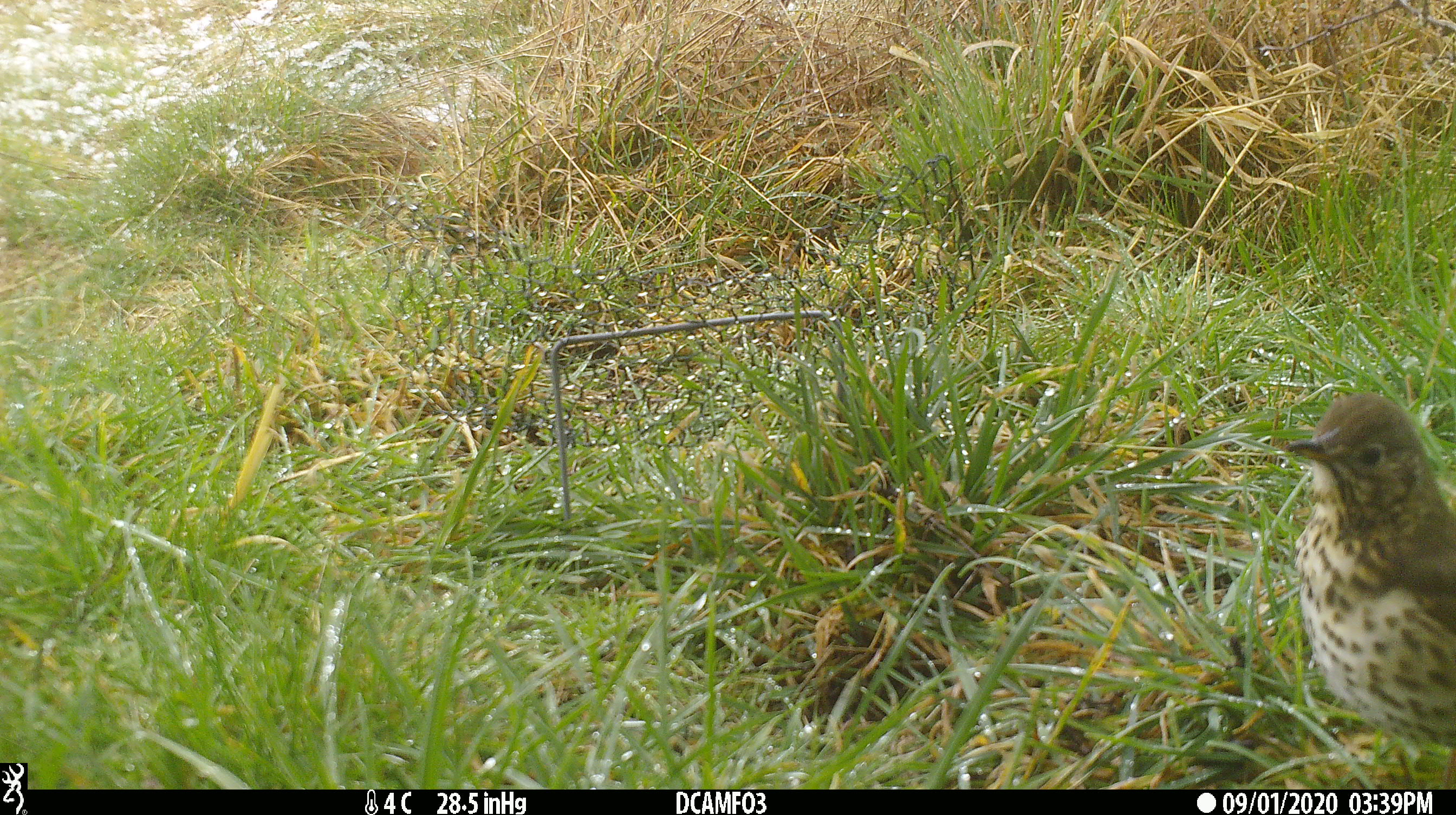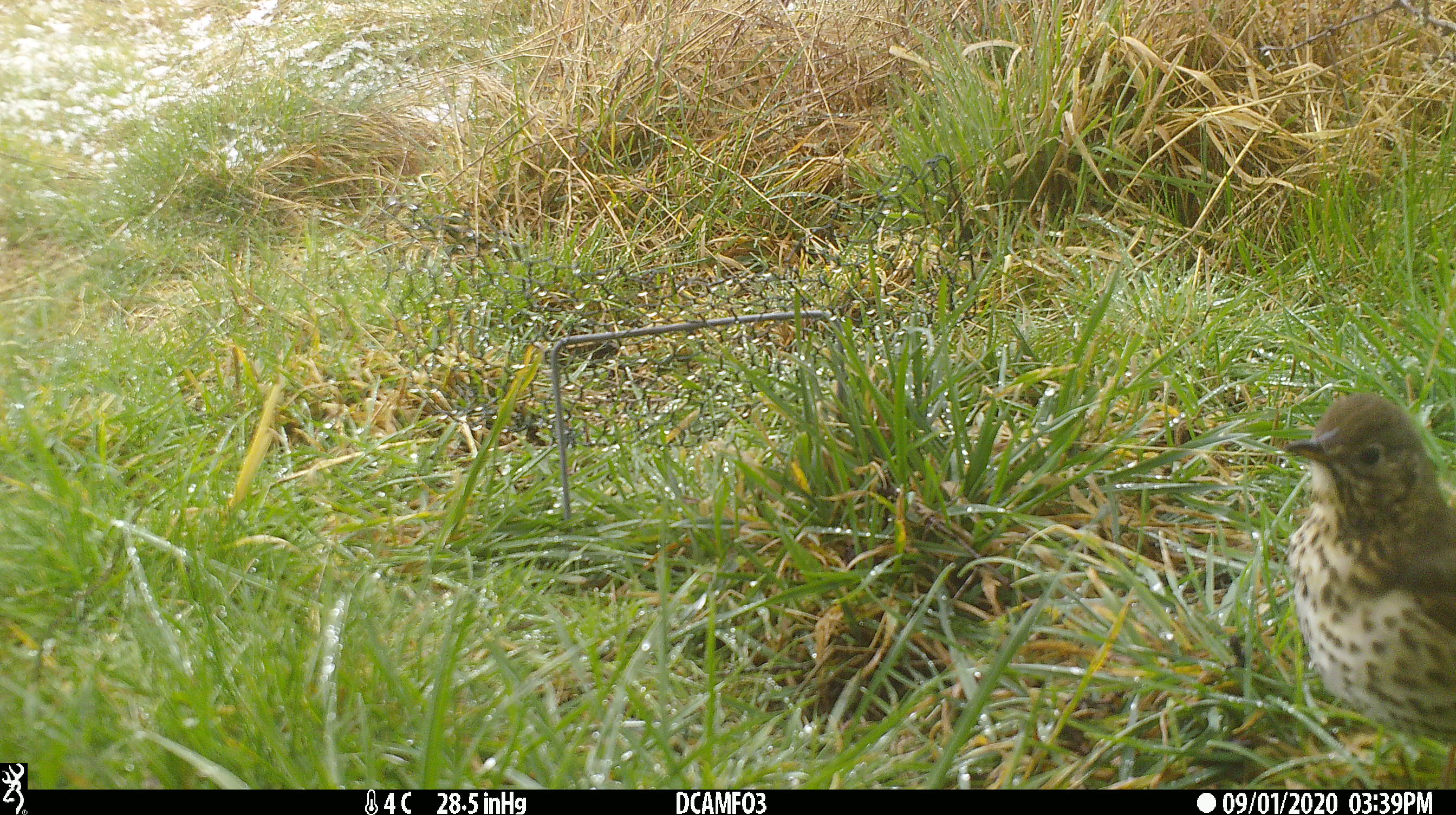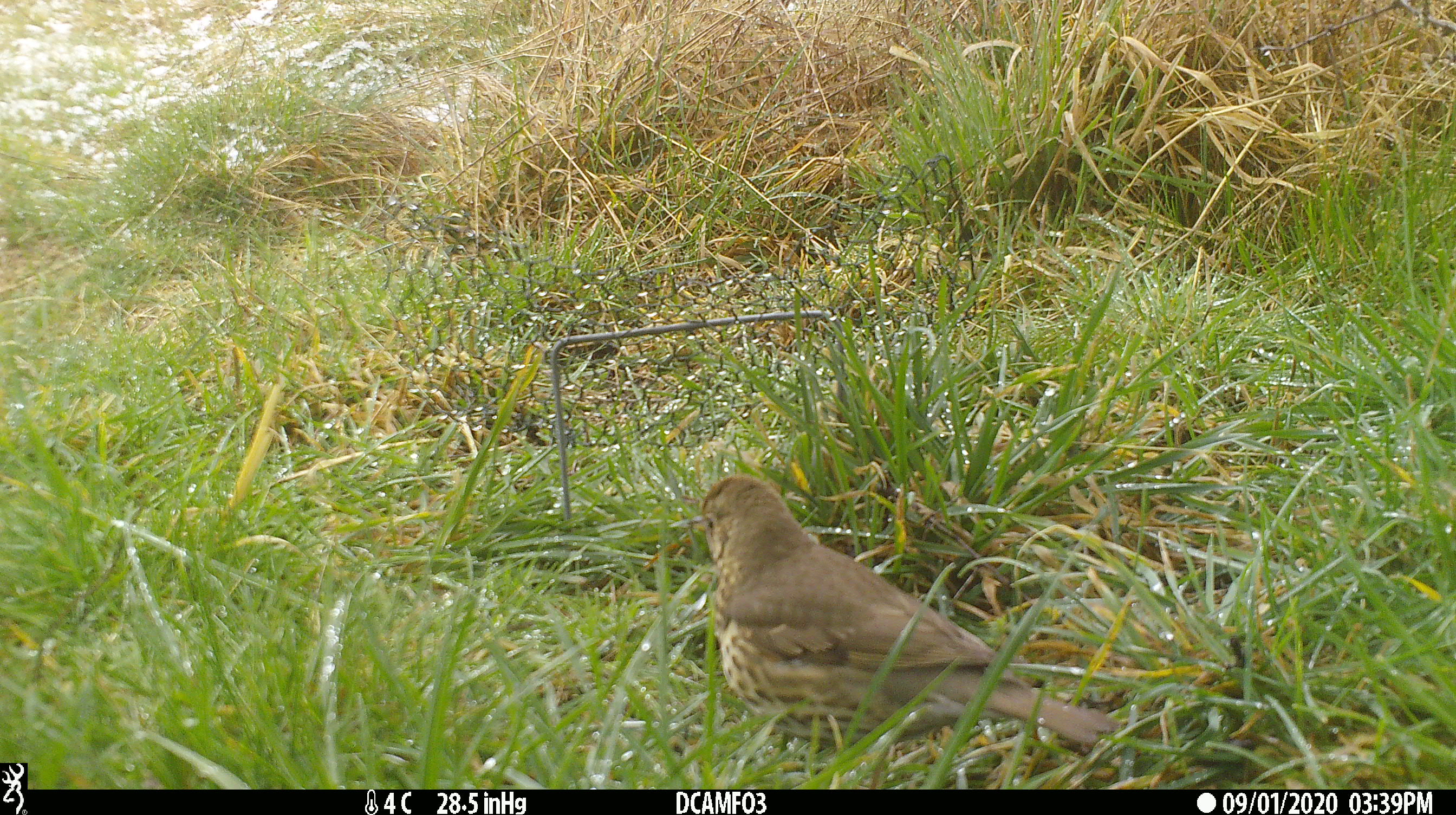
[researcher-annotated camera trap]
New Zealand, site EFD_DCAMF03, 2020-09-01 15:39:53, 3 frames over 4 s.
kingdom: Animalia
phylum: Chordata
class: Aves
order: Passeriformes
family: Turdidae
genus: Turdus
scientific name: Turdus philomelos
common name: song thrush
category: thrush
Thrush (song thrush) (Turdus philomelos).